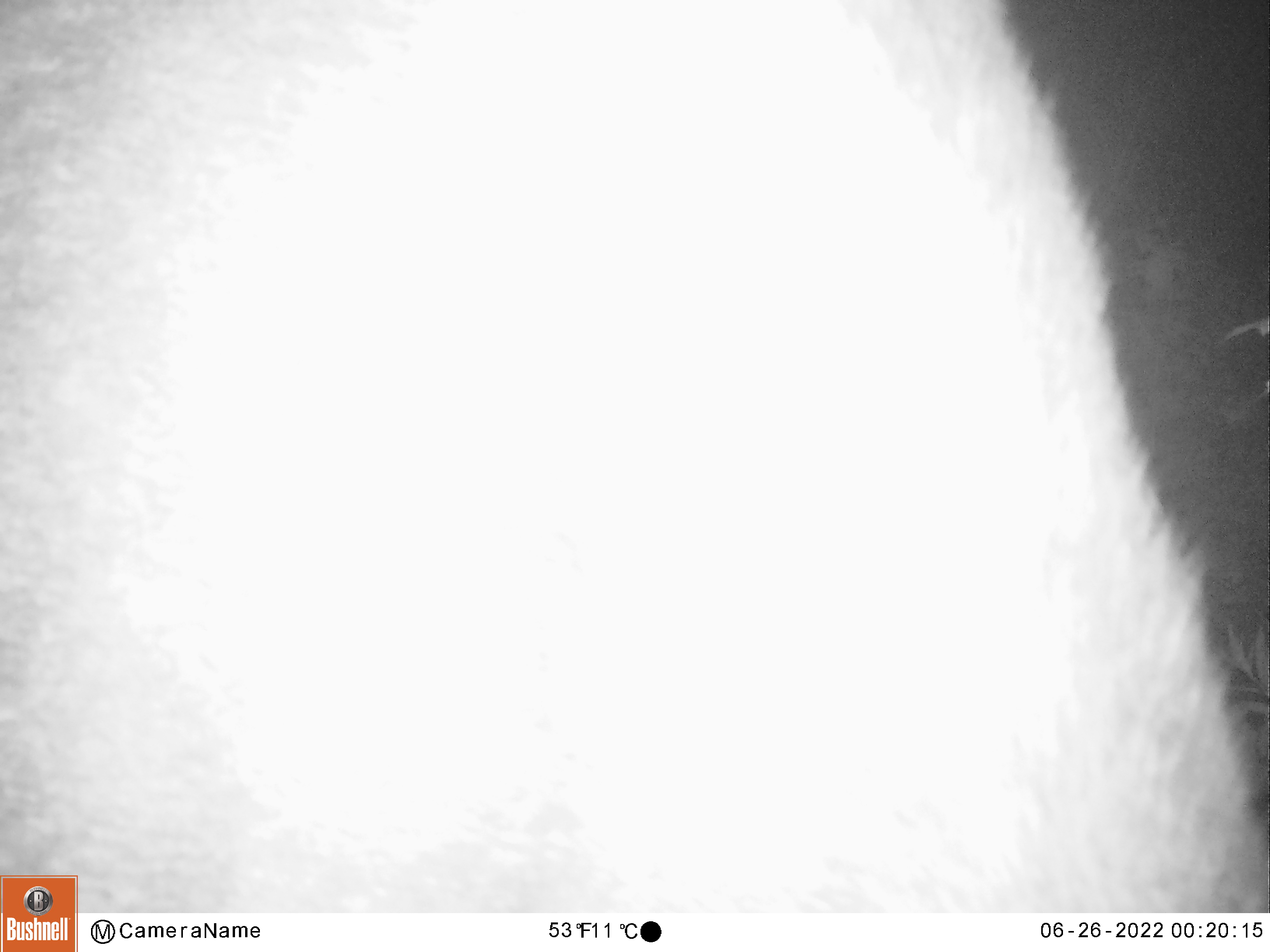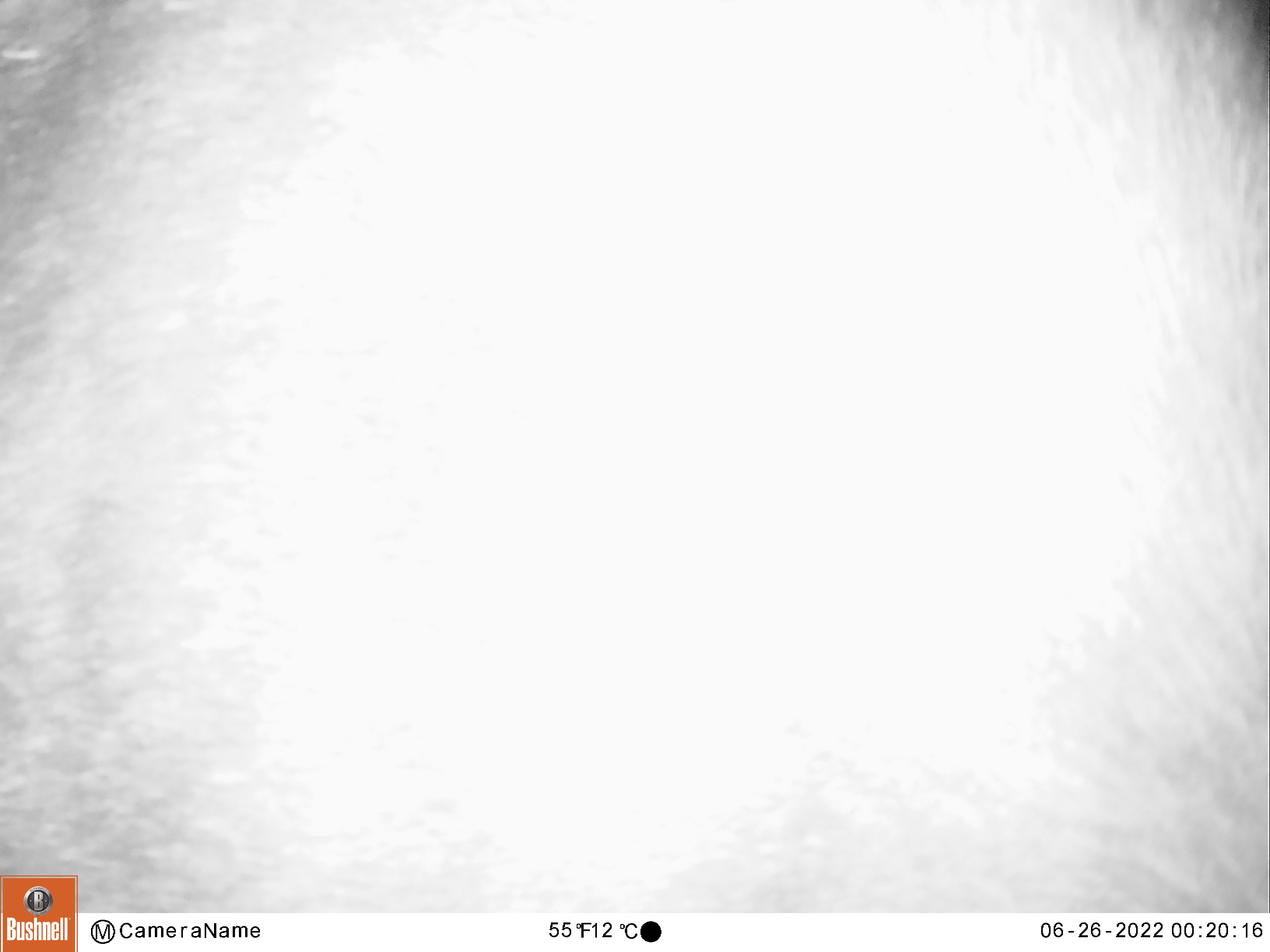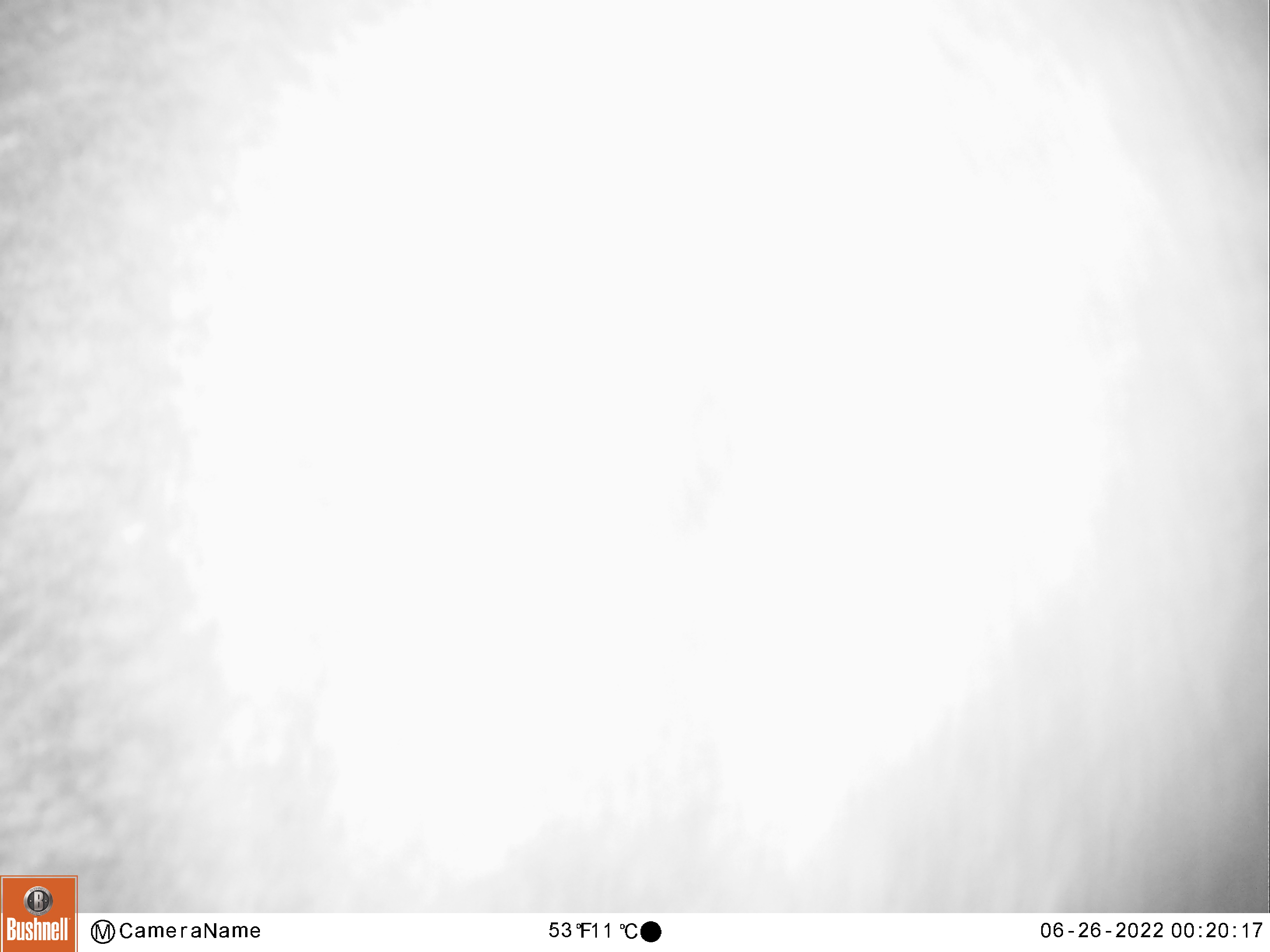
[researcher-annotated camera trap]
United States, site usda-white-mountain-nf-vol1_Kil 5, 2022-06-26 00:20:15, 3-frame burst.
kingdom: Animalia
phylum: Chordata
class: Mammalia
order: Artiodactyla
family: Cervidae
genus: Alces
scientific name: Alces alces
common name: moose